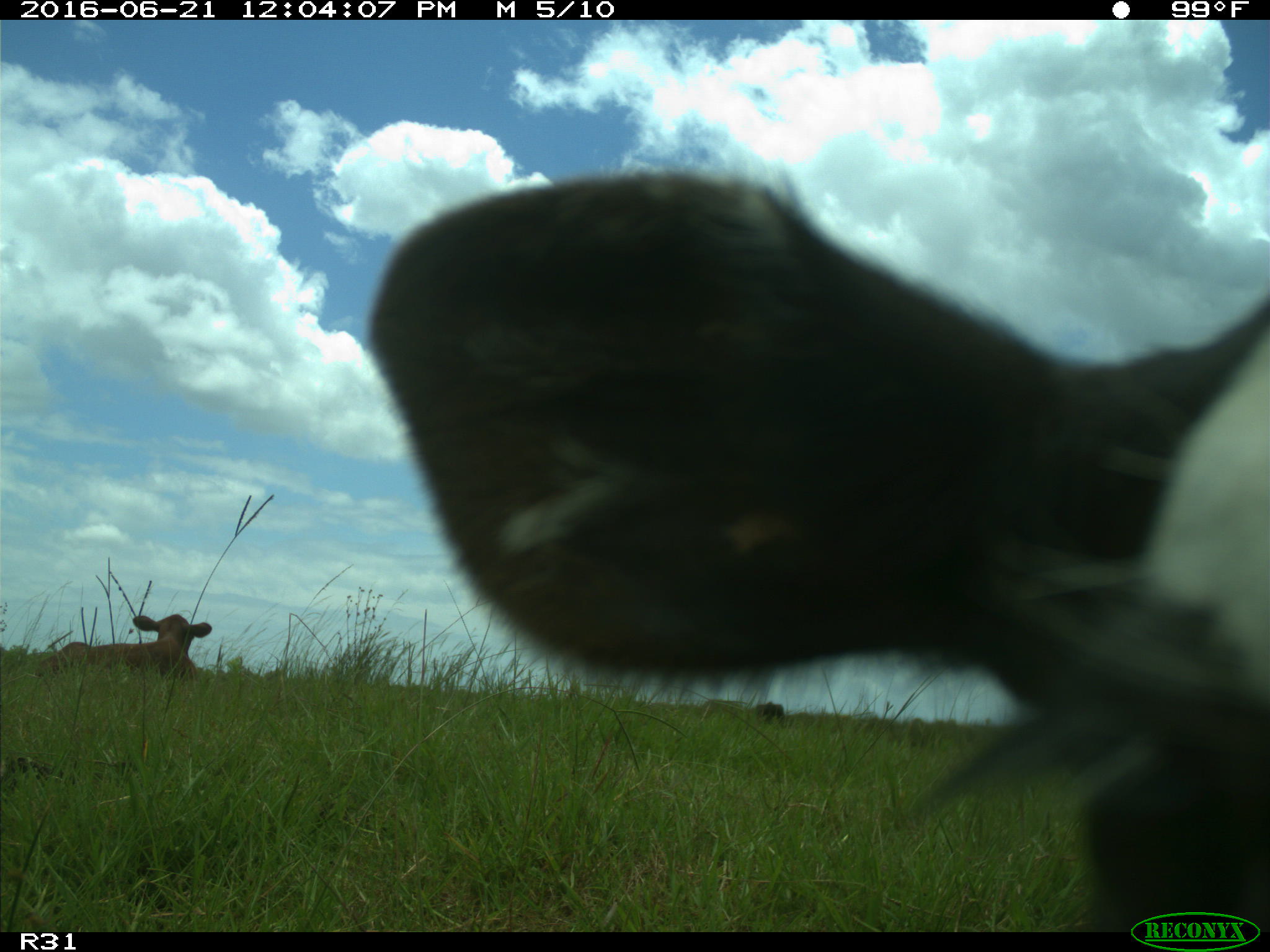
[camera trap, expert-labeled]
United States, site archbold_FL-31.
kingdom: Animalia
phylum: Chordata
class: Mammalia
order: Artiodactyla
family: Bovidae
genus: Bos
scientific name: Bos taurus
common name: domestic cow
Bos taurus (domestic cow).